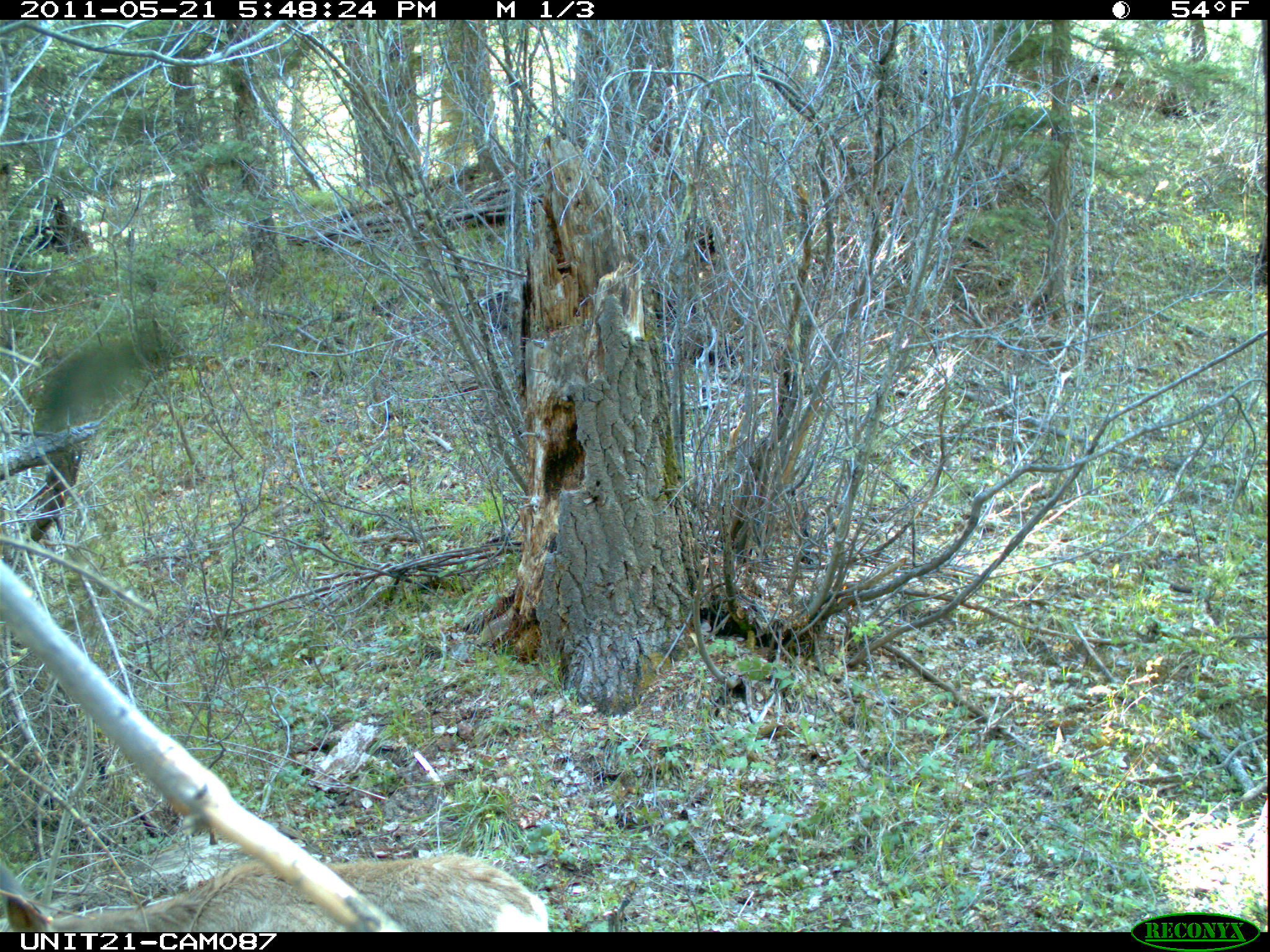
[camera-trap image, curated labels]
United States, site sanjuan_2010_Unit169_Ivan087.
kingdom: Animalia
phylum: Chordata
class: Mammalia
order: Artiodactyla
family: Cervidae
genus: Odocoileus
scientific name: Odocoileus hemionus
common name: mule deer